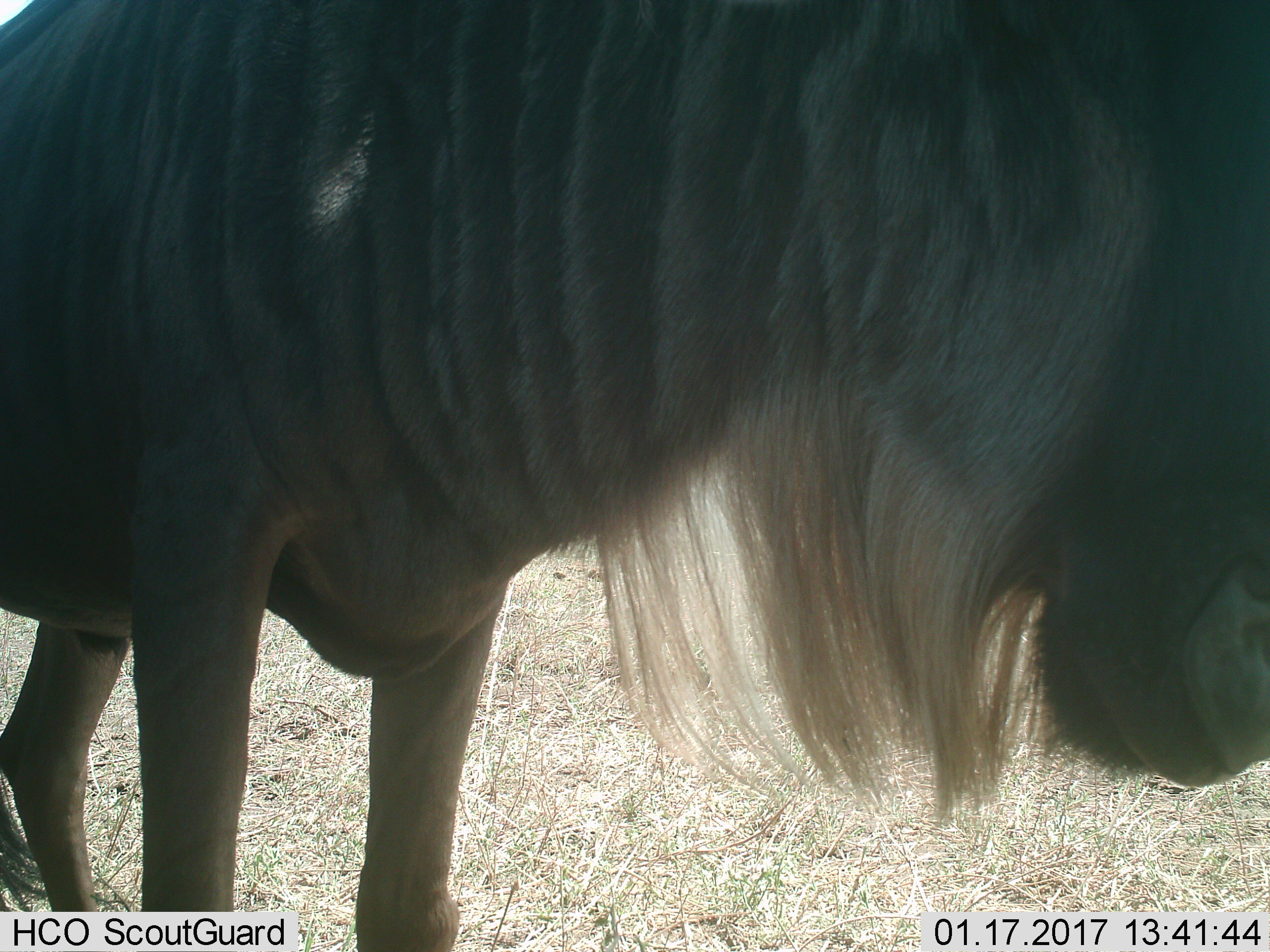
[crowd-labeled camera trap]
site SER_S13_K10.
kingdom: Animalia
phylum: Chordata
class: Mammalia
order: Artiodactyla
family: Bovidae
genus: Connochaetes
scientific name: Connochaetes taurinus taurinus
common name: blue wildebeest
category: wildebeestblue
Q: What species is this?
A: Wildebeestblue (blue wildebeest) (Connochaetes taurinus taurinus).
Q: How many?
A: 1.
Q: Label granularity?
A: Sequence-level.